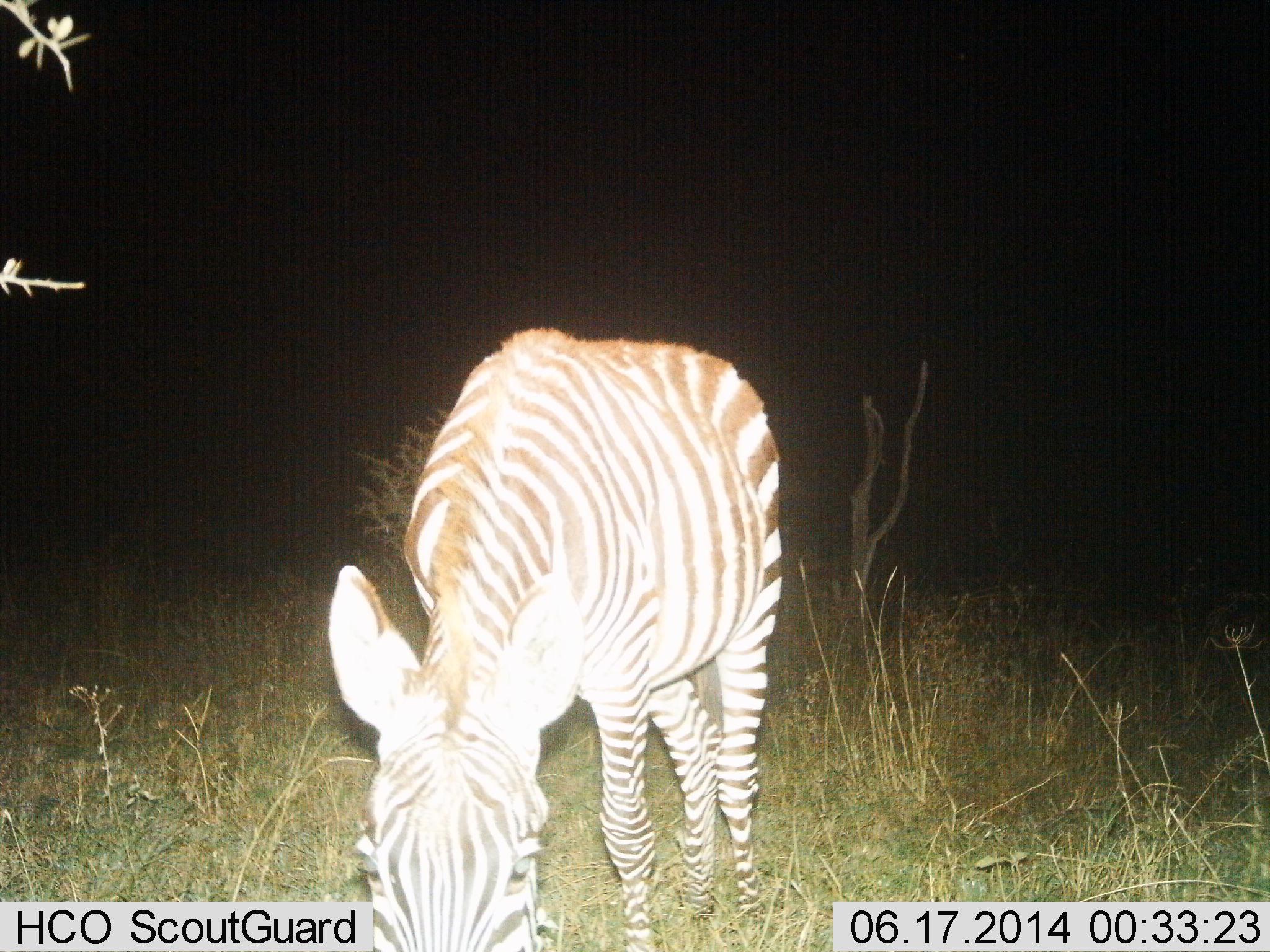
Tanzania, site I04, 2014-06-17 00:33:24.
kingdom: Animalia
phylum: Chordata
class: Mammalia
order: Perissodactyla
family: Equidae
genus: Equus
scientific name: Equus quagga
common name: plains zebra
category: zebra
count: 1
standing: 40%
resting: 0%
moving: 0%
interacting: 0%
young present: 0%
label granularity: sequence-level